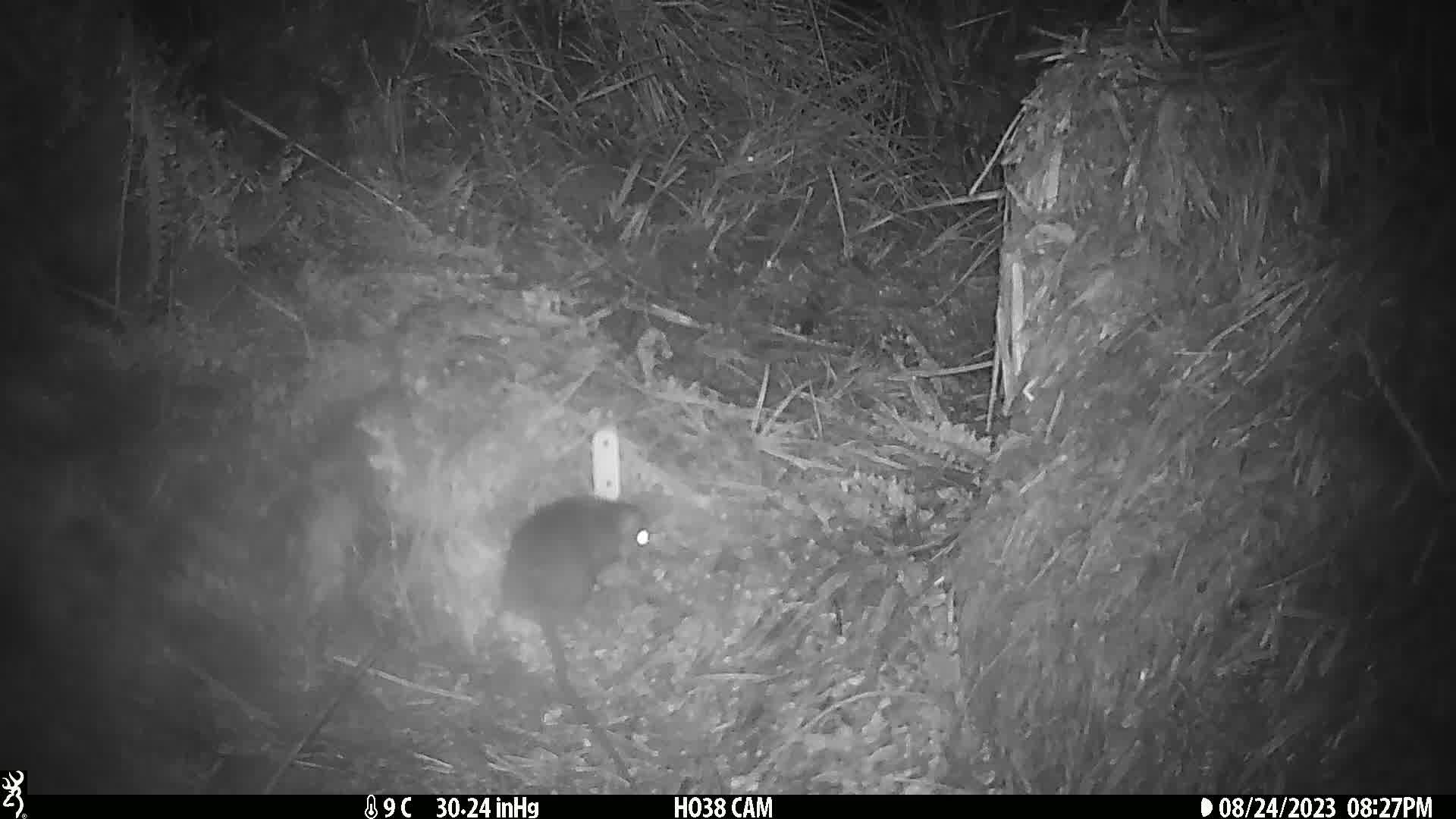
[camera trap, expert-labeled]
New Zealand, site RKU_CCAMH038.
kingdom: Animalia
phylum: Chordata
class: Mammalia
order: Rodentia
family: Muridae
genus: Rattus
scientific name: Rattus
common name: rat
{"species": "rat (Rattus)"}